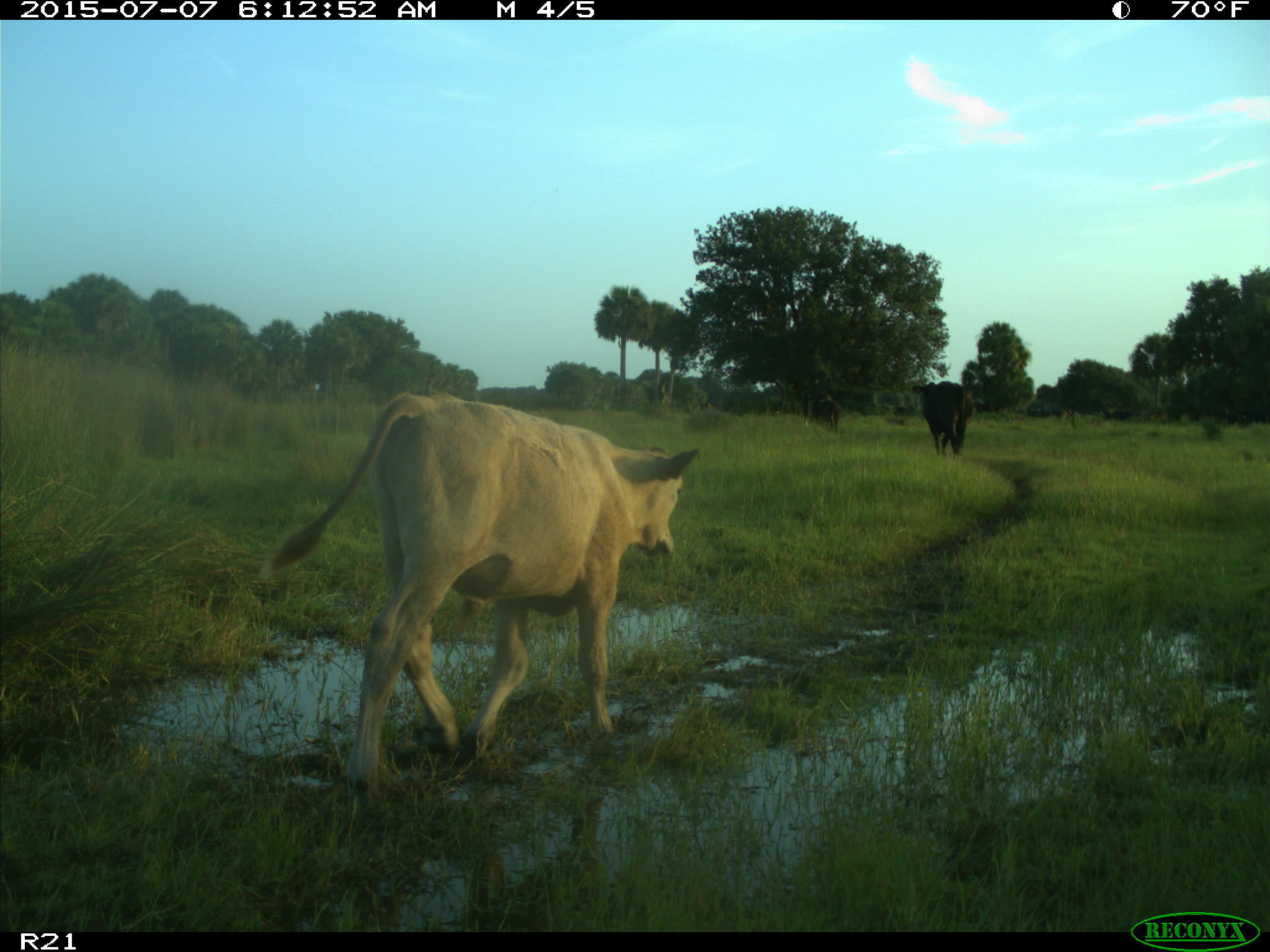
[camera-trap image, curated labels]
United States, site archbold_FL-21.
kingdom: Animalia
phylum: Chordata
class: Mammalia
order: Artiodactyla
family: Bovidae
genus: Bos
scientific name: Bos taurus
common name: domestic cow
Bos taurus (domestic cow).